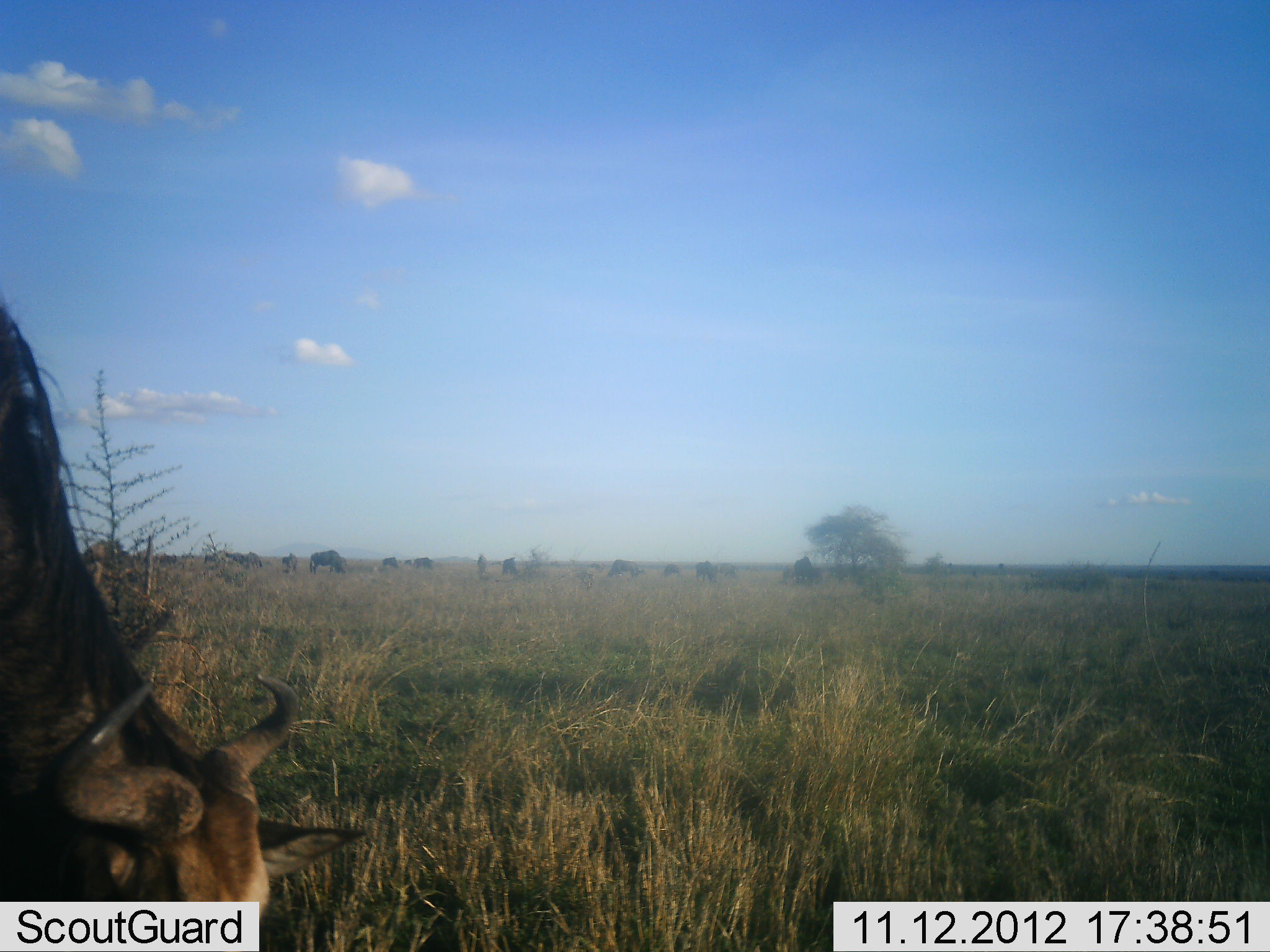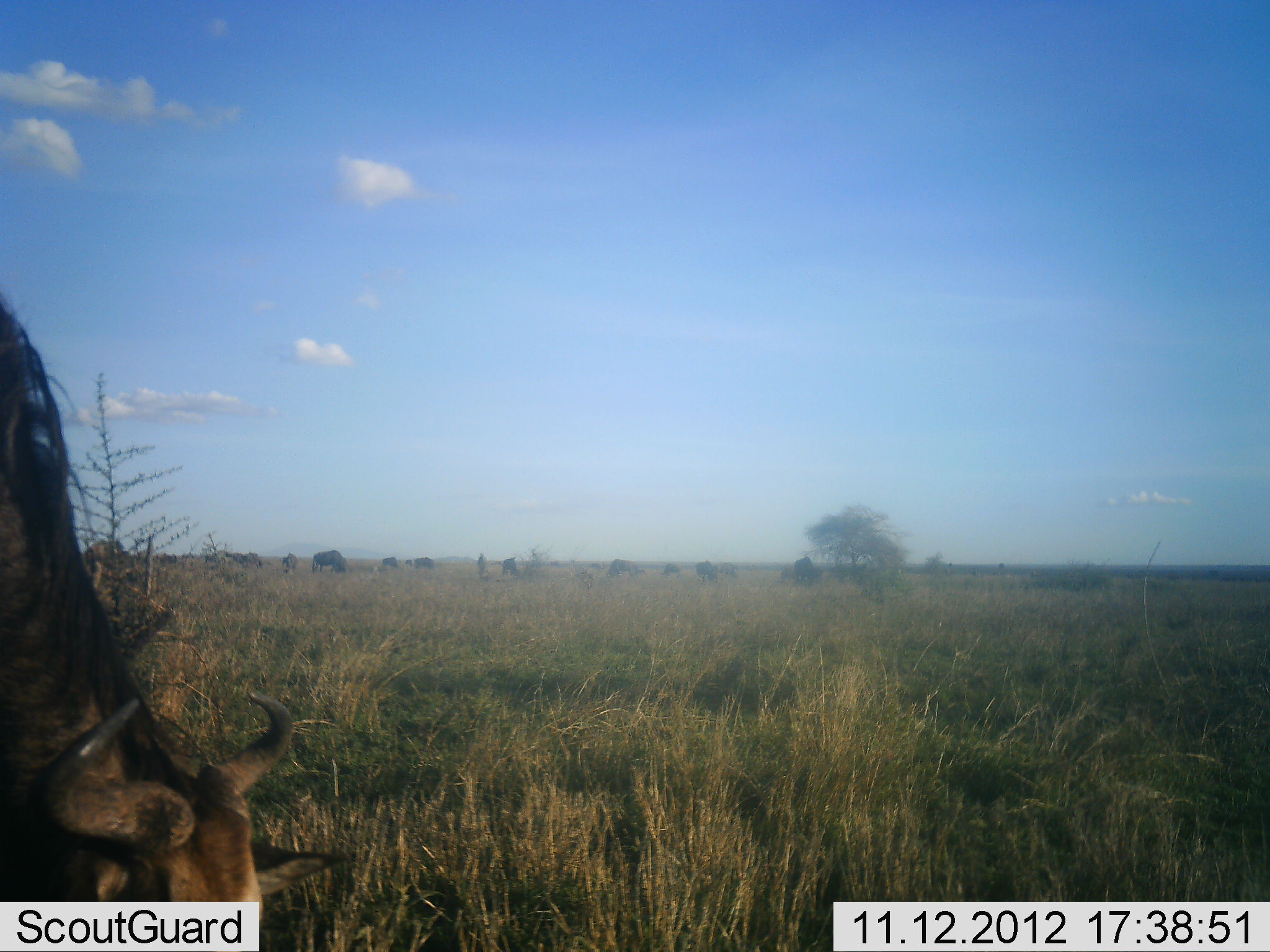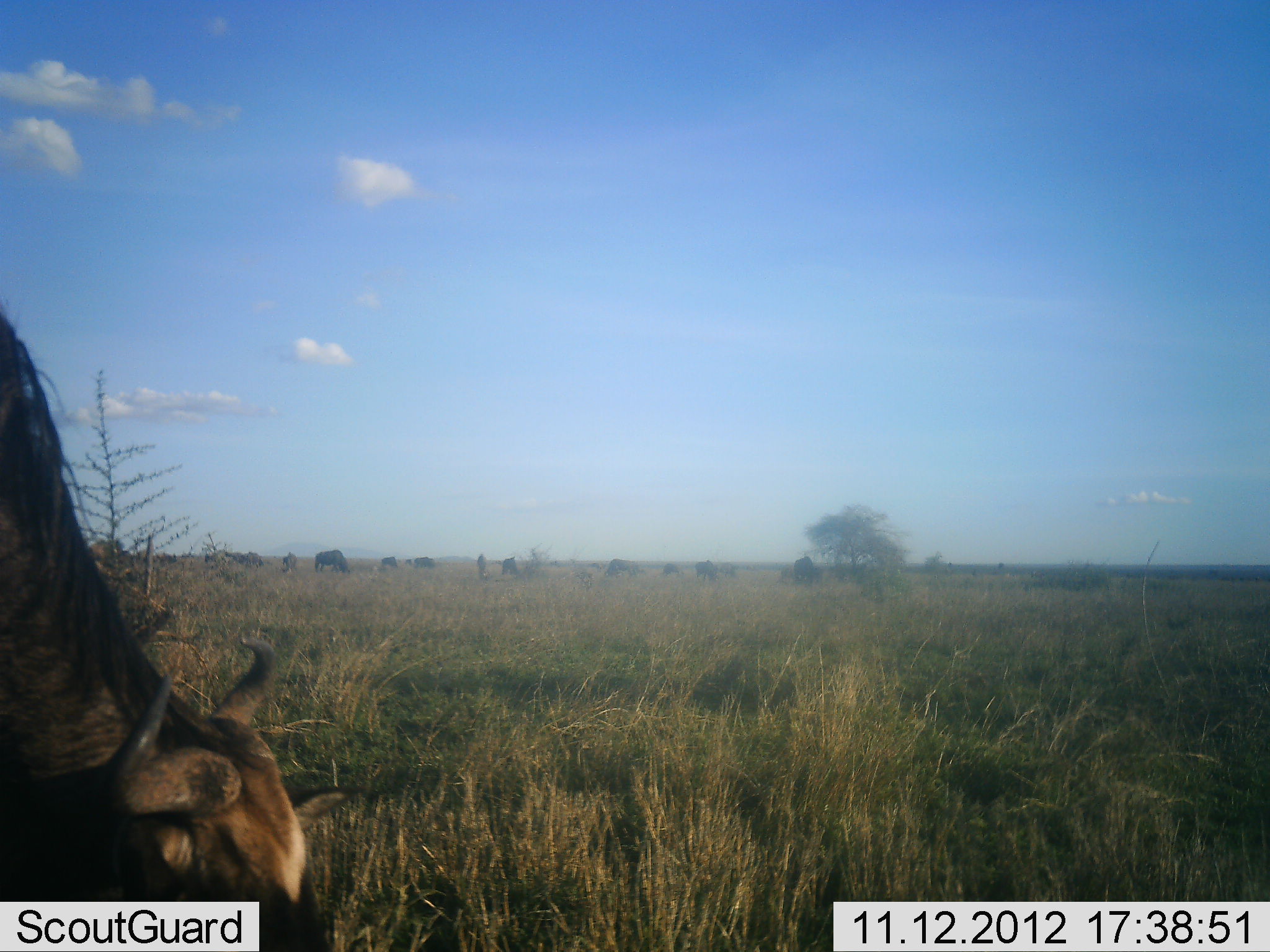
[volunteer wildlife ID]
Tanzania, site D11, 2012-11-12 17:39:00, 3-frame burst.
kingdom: Animalia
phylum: Chordata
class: Mammalia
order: Artiodactyla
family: Bovidae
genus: Connochaetes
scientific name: Connochaetes taurinus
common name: blue wildebeest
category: wildebeest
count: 1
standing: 60%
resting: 0%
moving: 30%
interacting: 0%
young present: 0%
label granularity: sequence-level